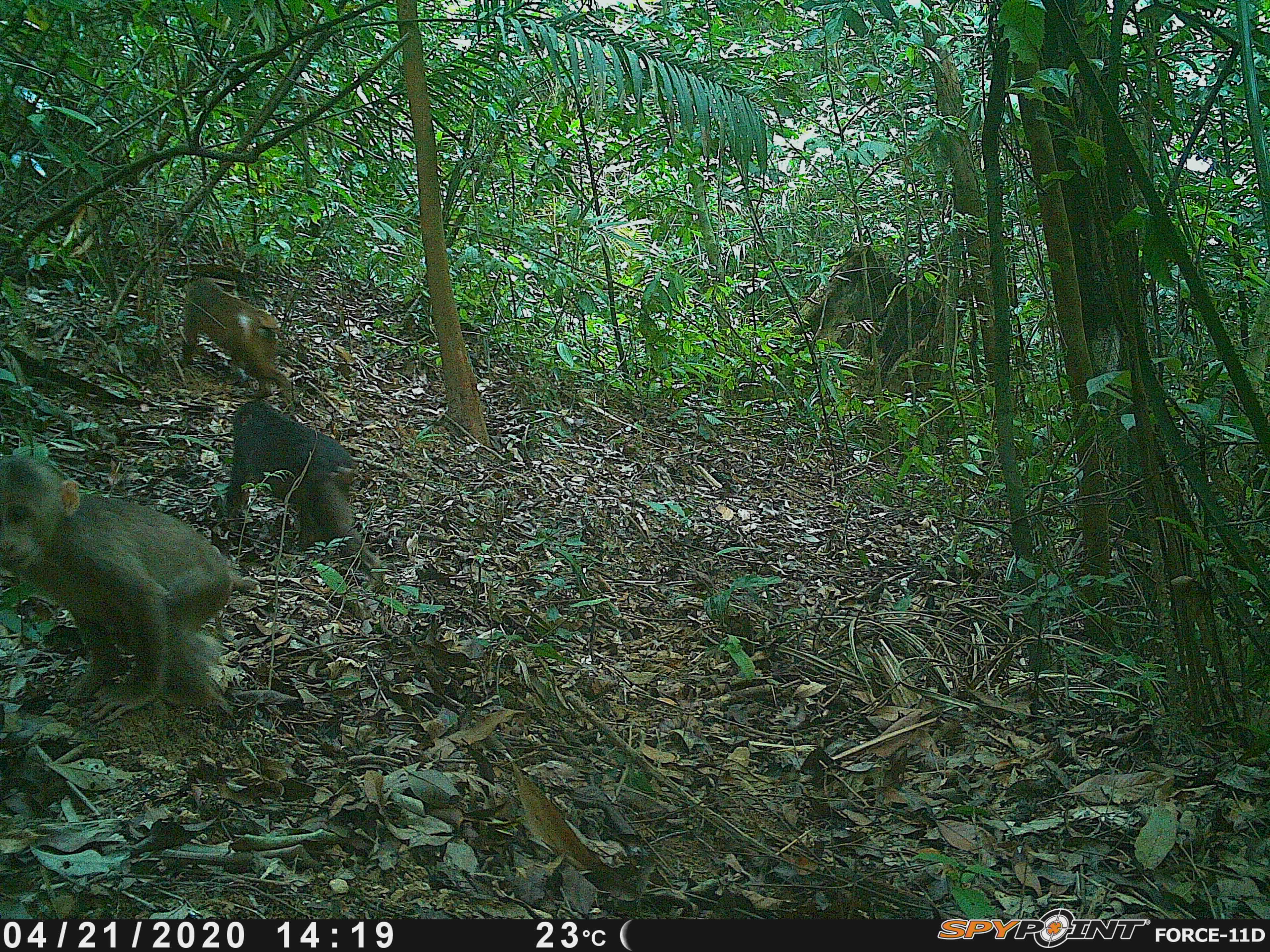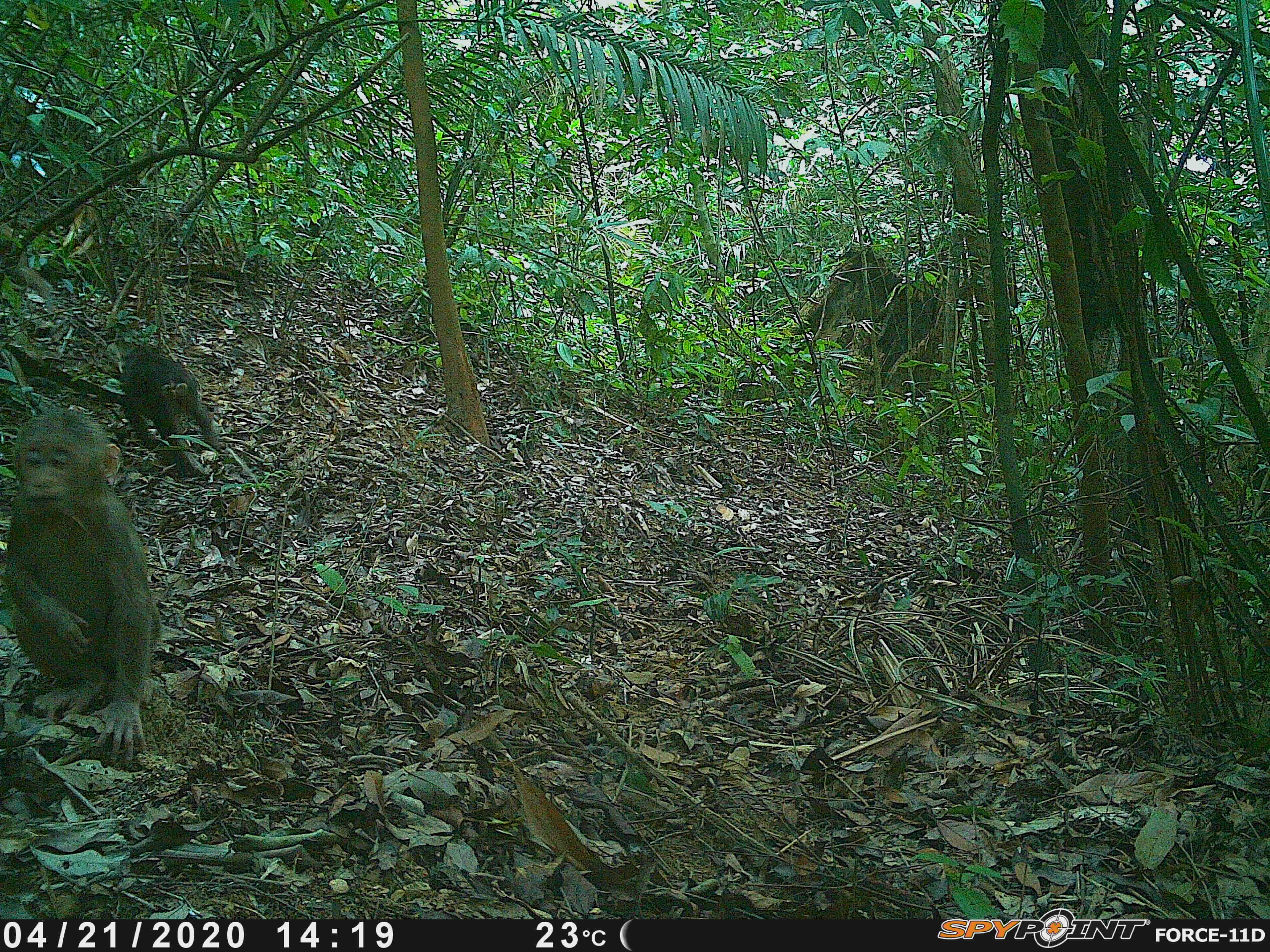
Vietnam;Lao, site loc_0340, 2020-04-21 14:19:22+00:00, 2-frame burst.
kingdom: Animalia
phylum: Chordata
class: Mammalia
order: Primates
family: Cercopithecidae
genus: Macaca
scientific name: Macaca arctoides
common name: stump-tailed macaque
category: stump tailed macaque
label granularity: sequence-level